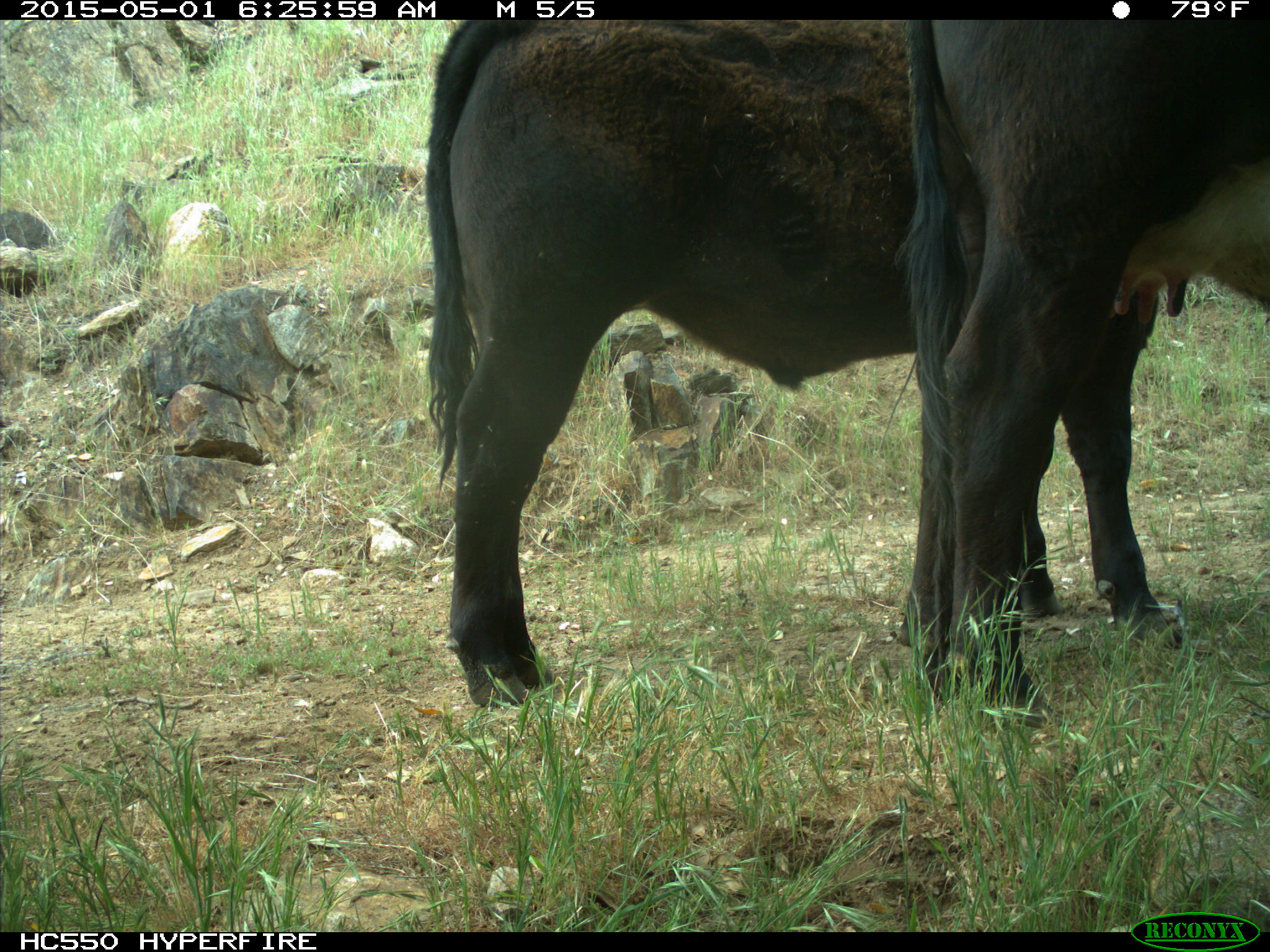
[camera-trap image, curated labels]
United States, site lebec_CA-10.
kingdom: Animalia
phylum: Chordata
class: Mammalia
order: Artiodactyla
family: Bovidae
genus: Bos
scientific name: Bos taurus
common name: domestic cow